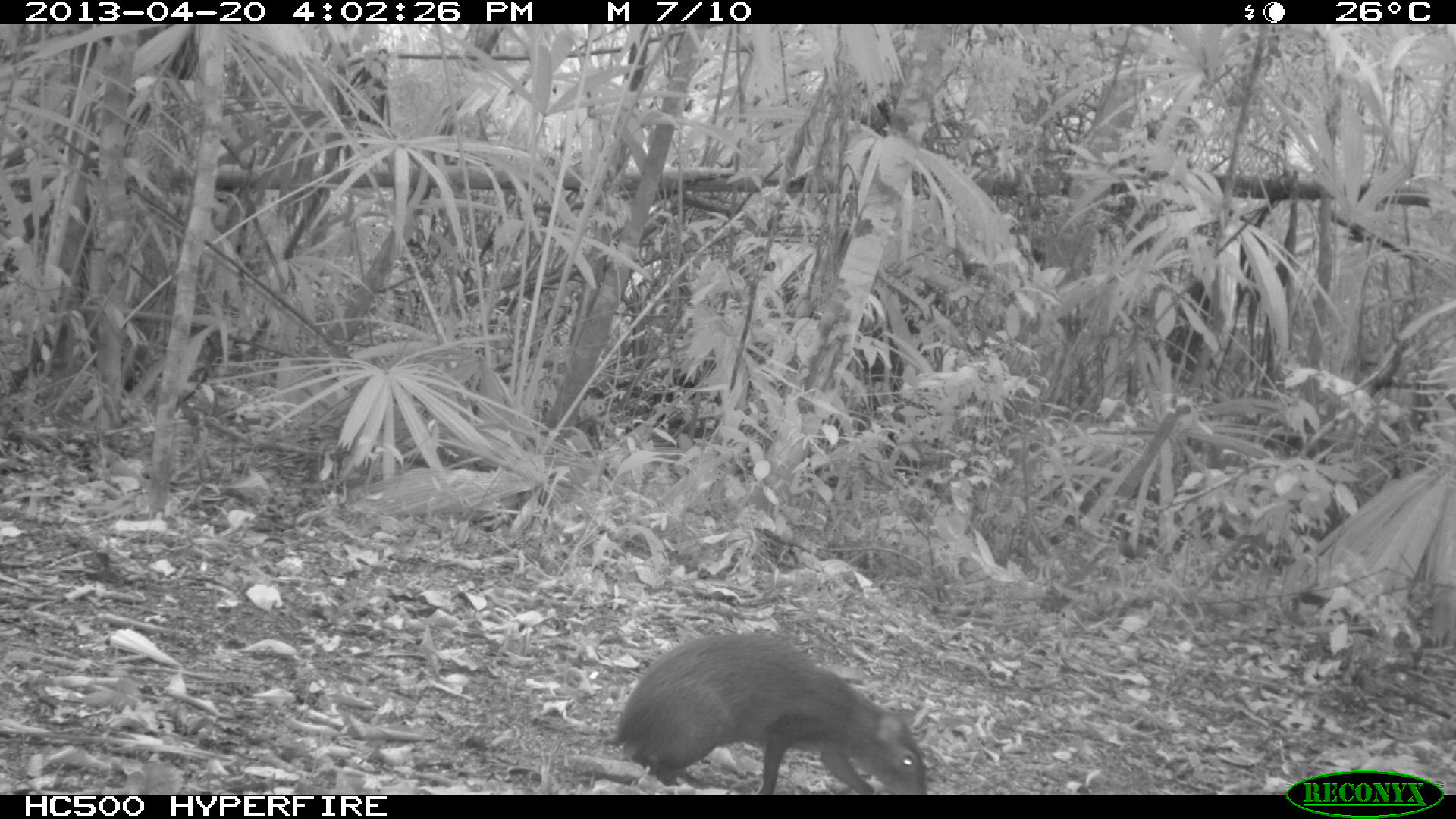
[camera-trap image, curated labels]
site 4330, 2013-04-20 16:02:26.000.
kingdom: Animalia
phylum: Chordata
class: Mammalia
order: Rodentia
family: Dasyproctidae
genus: Dasyprocta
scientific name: Dasyprocta punctata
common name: central american agouti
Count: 1.